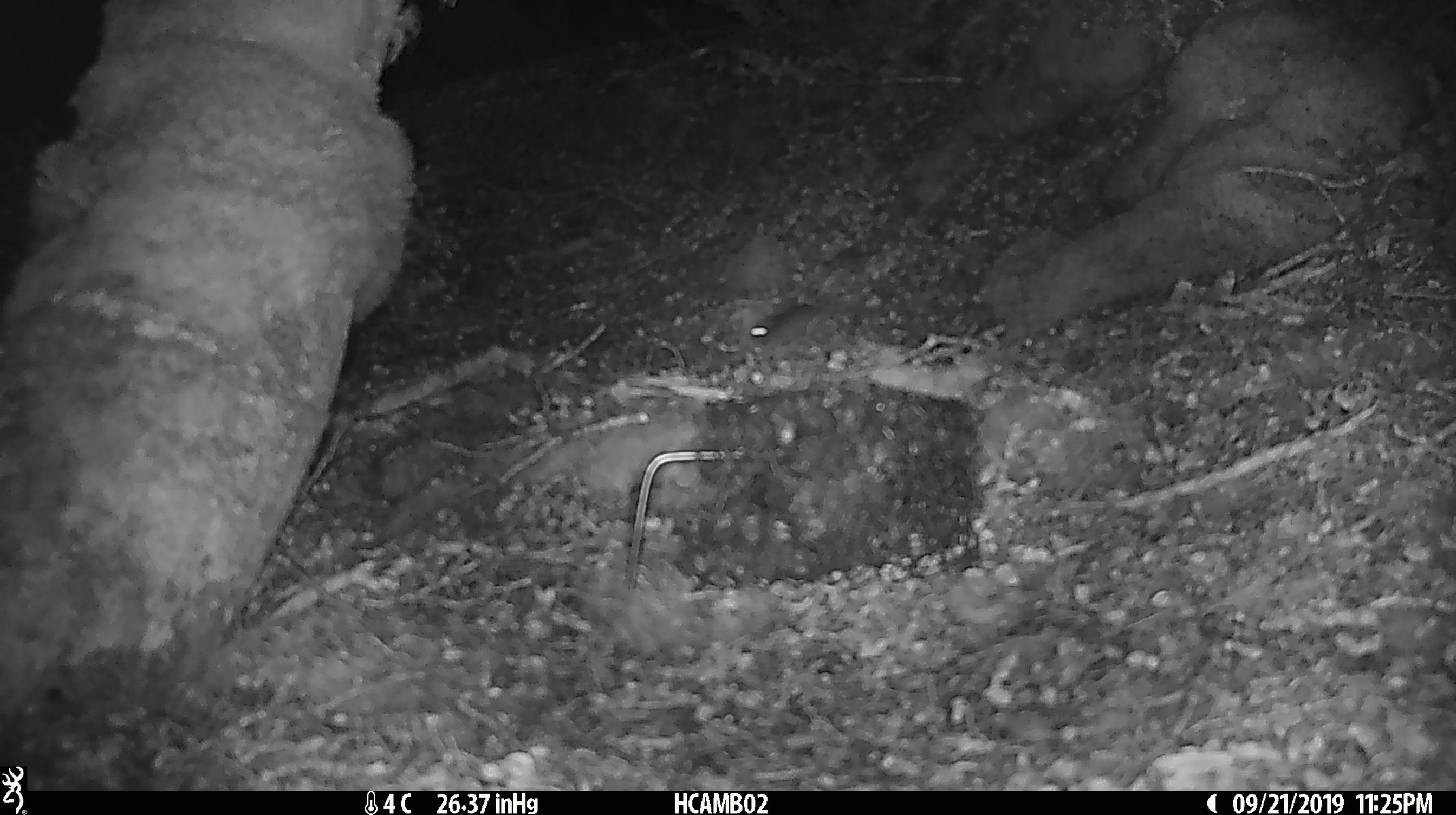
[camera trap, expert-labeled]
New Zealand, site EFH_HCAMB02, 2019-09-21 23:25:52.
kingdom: Animalia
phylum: Chordata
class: Mammalia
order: Rodentia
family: Muridae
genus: Mus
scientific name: Mus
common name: mouse